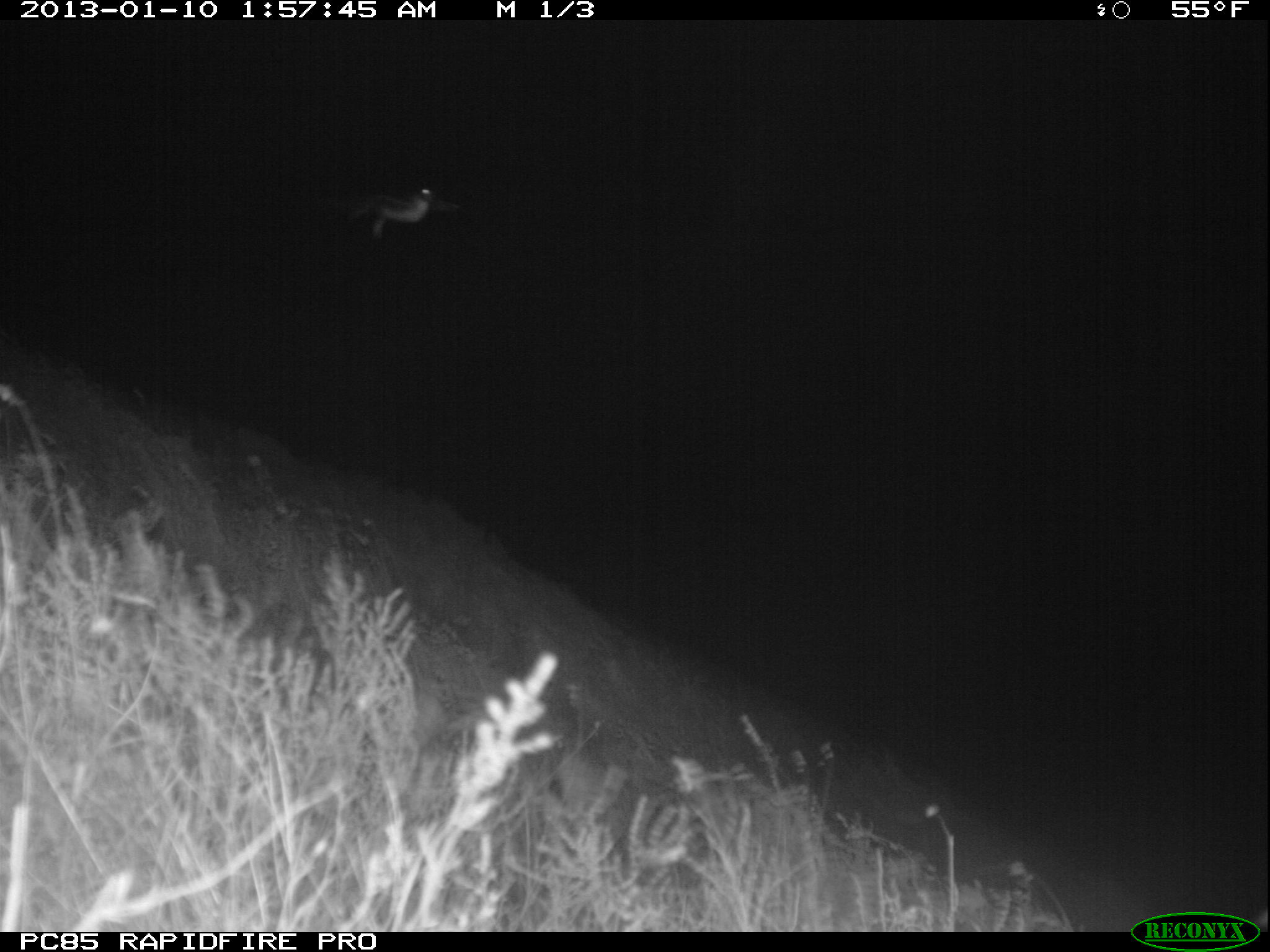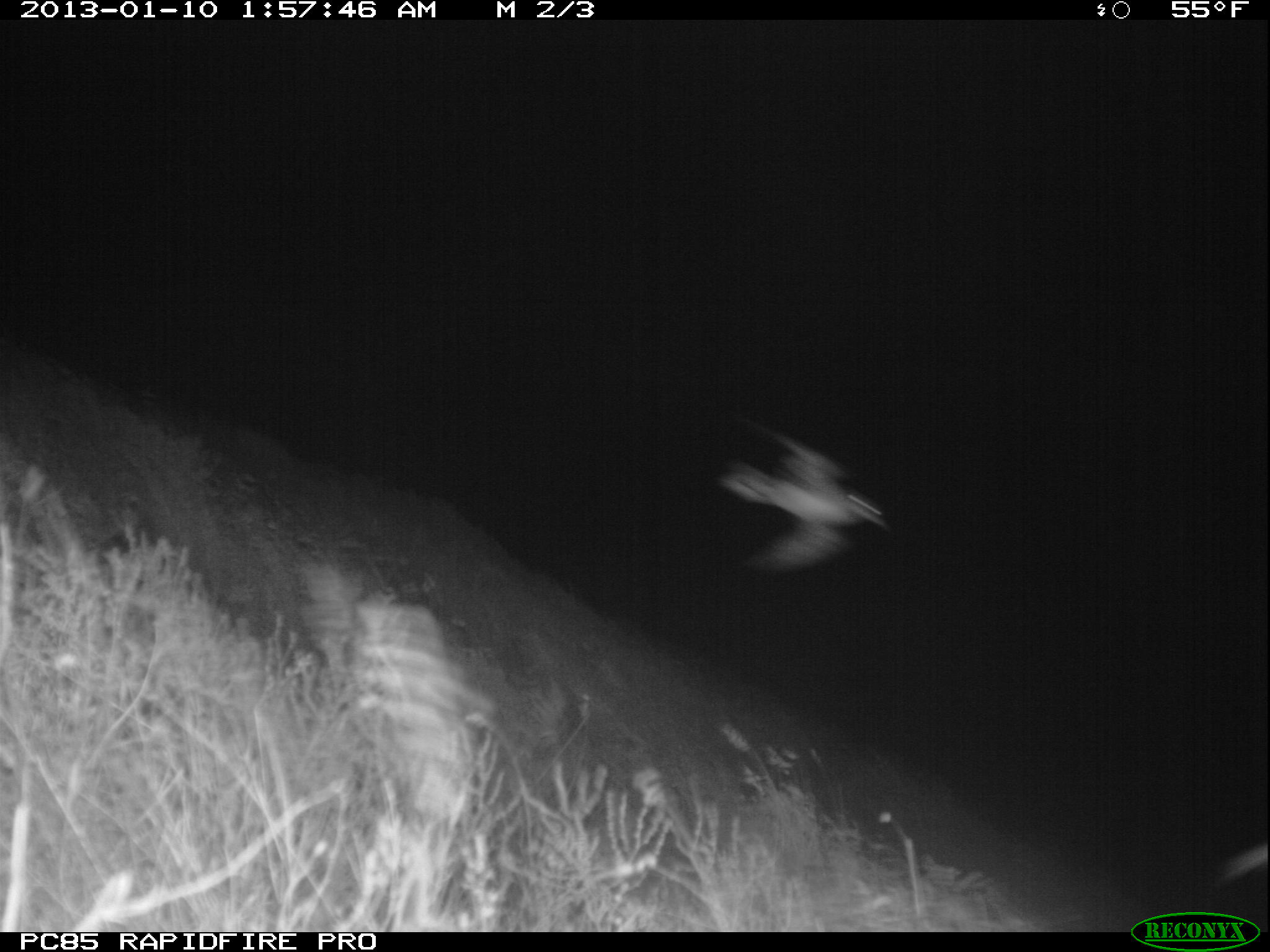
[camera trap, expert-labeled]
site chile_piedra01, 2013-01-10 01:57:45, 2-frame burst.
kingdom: Animalia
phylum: Chordata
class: Aves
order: Procellariiformes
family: Procellariidae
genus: Calonectris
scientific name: Calonectris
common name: shearwater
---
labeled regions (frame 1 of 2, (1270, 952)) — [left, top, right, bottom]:
shearwater: [332, 183, 453, 239]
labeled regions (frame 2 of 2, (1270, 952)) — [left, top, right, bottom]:
shearwater: [713, 409, 896, 585]